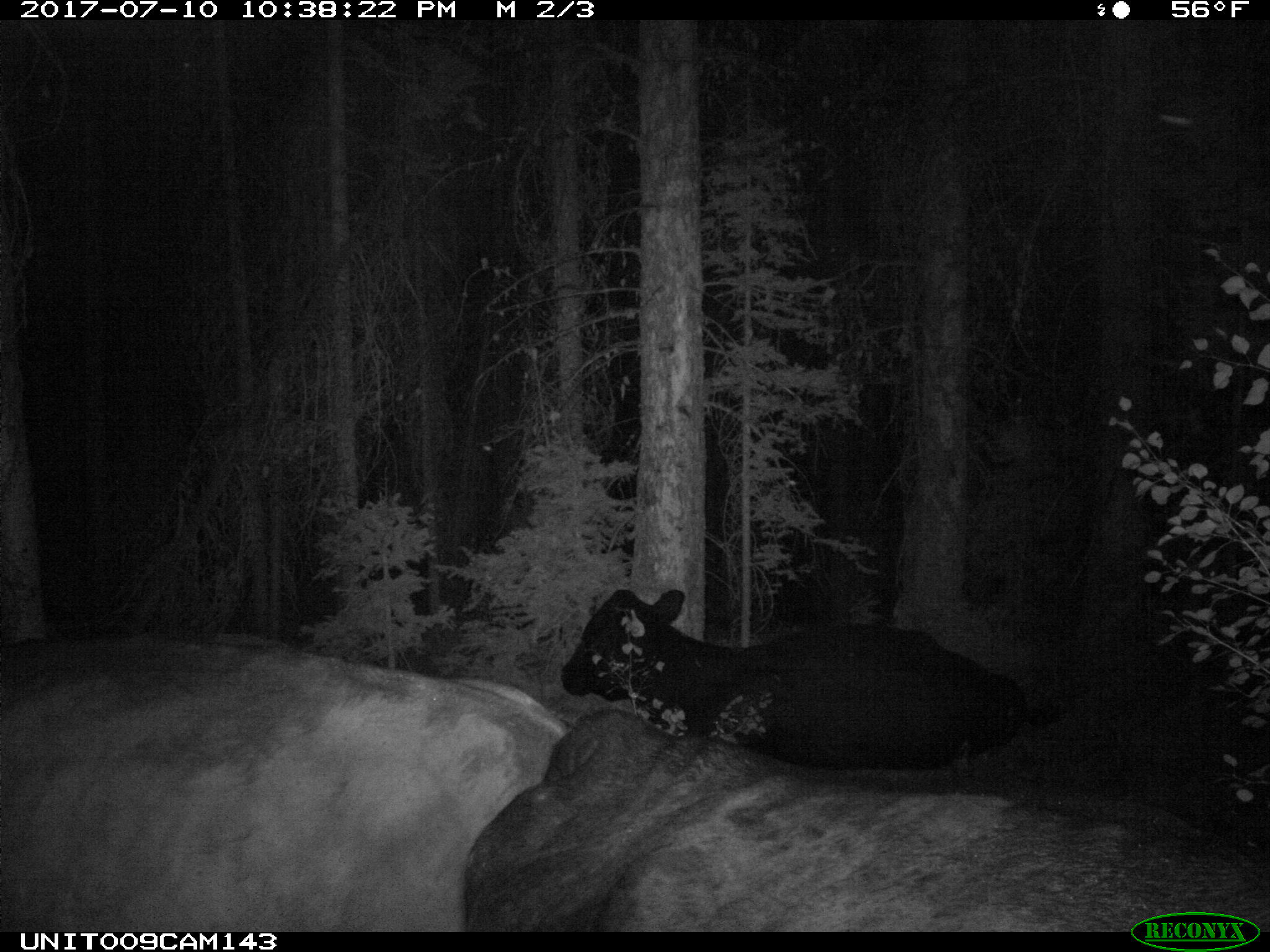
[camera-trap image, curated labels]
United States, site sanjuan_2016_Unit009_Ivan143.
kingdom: Animalia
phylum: Chordata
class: Mammalia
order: Artiodactyla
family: Bovidae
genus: Bos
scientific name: Bos taurus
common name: domestic cow